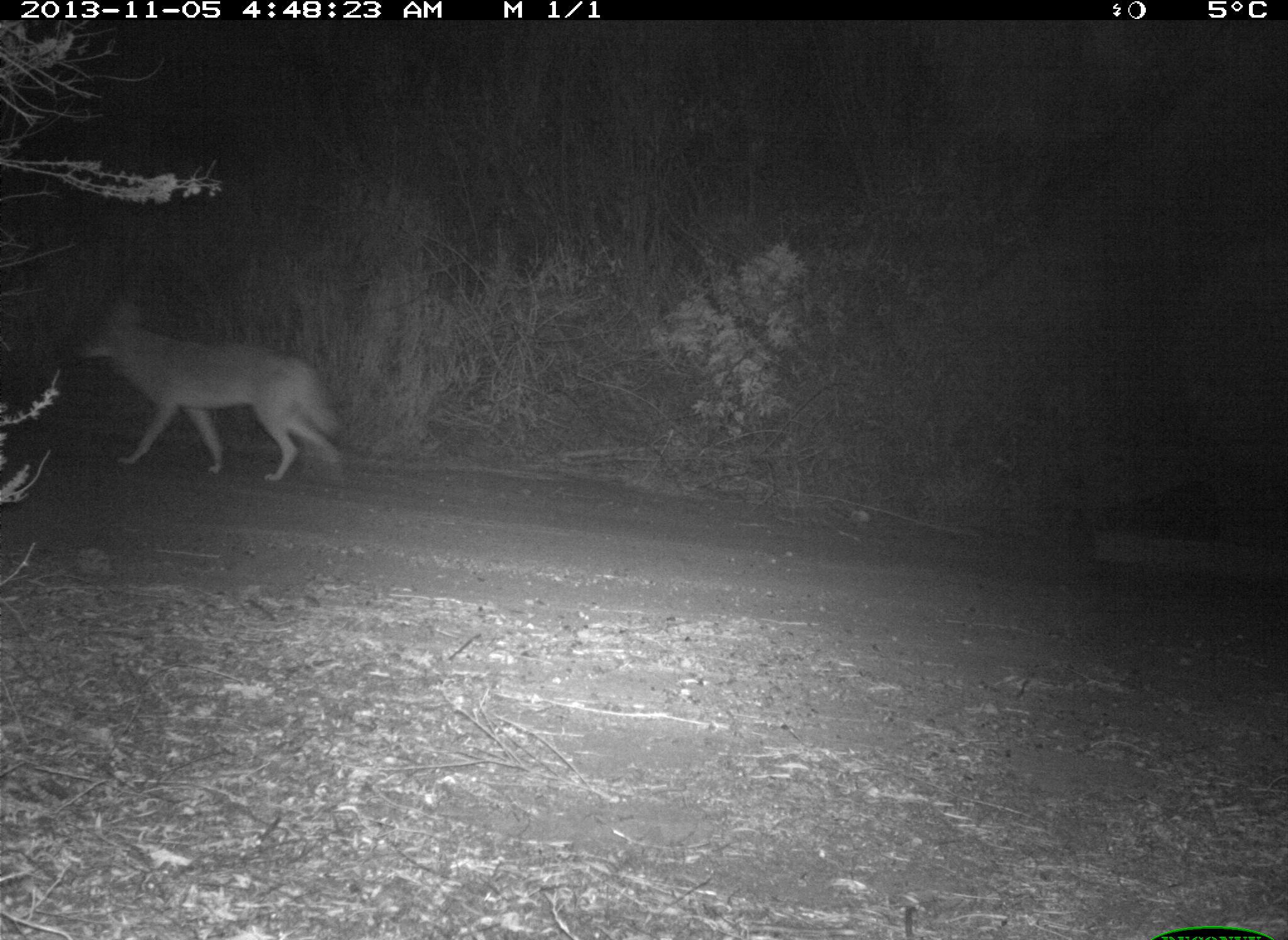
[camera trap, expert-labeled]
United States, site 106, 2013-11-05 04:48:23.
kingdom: Animalia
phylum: Chordata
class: Mammalia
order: Carnivora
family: Canidae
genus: Canis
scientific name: Canis latrans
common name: coyote